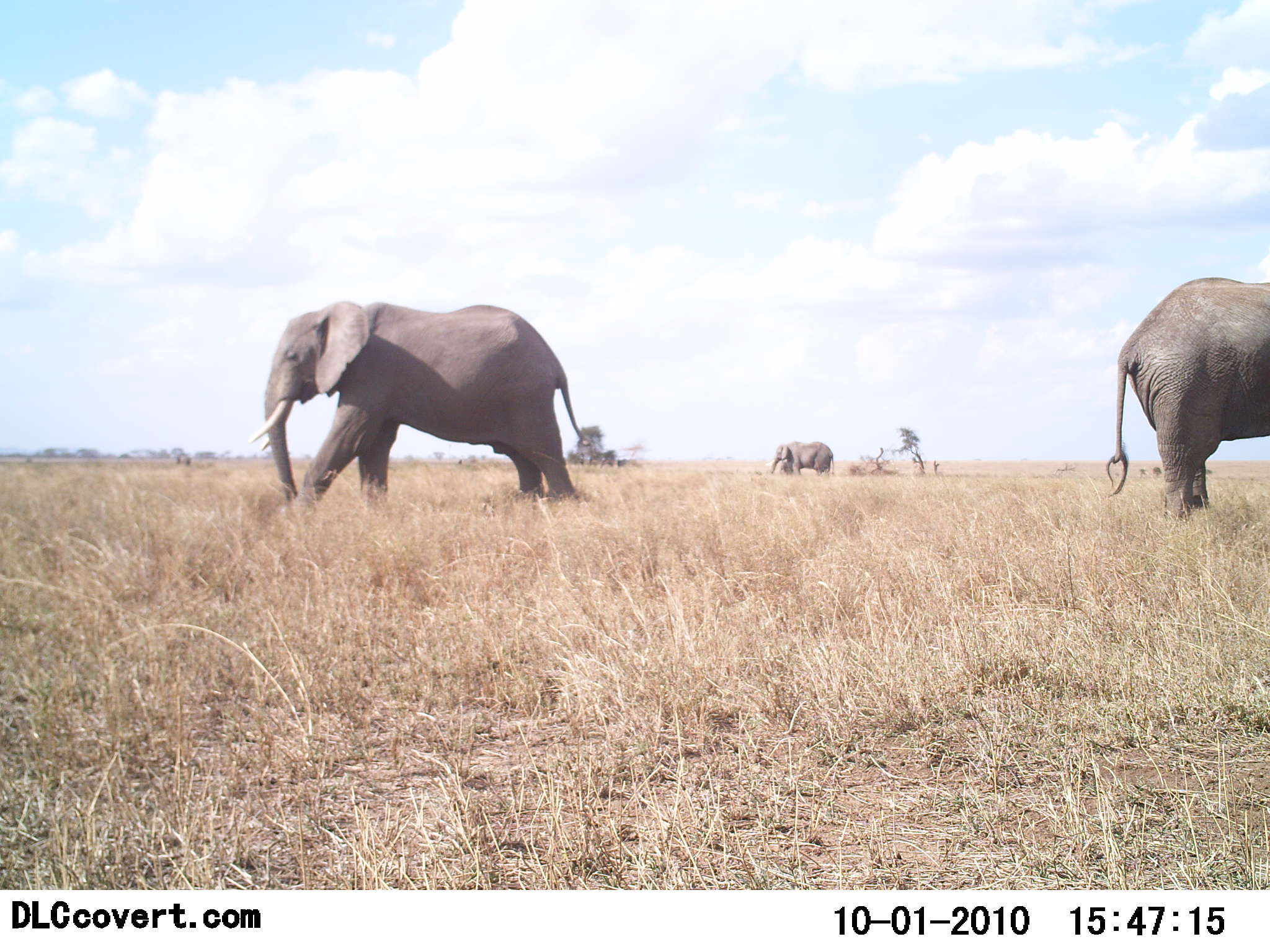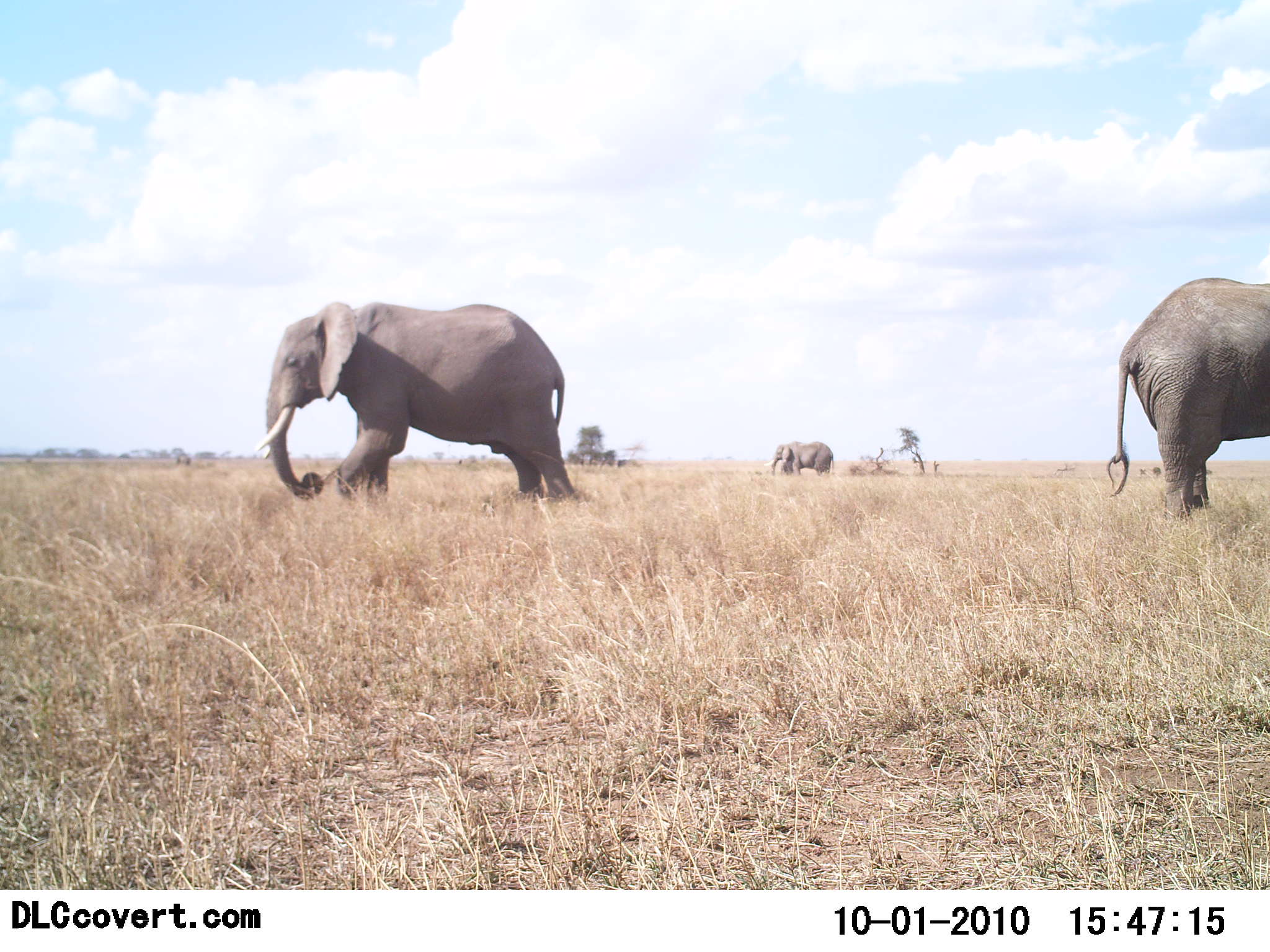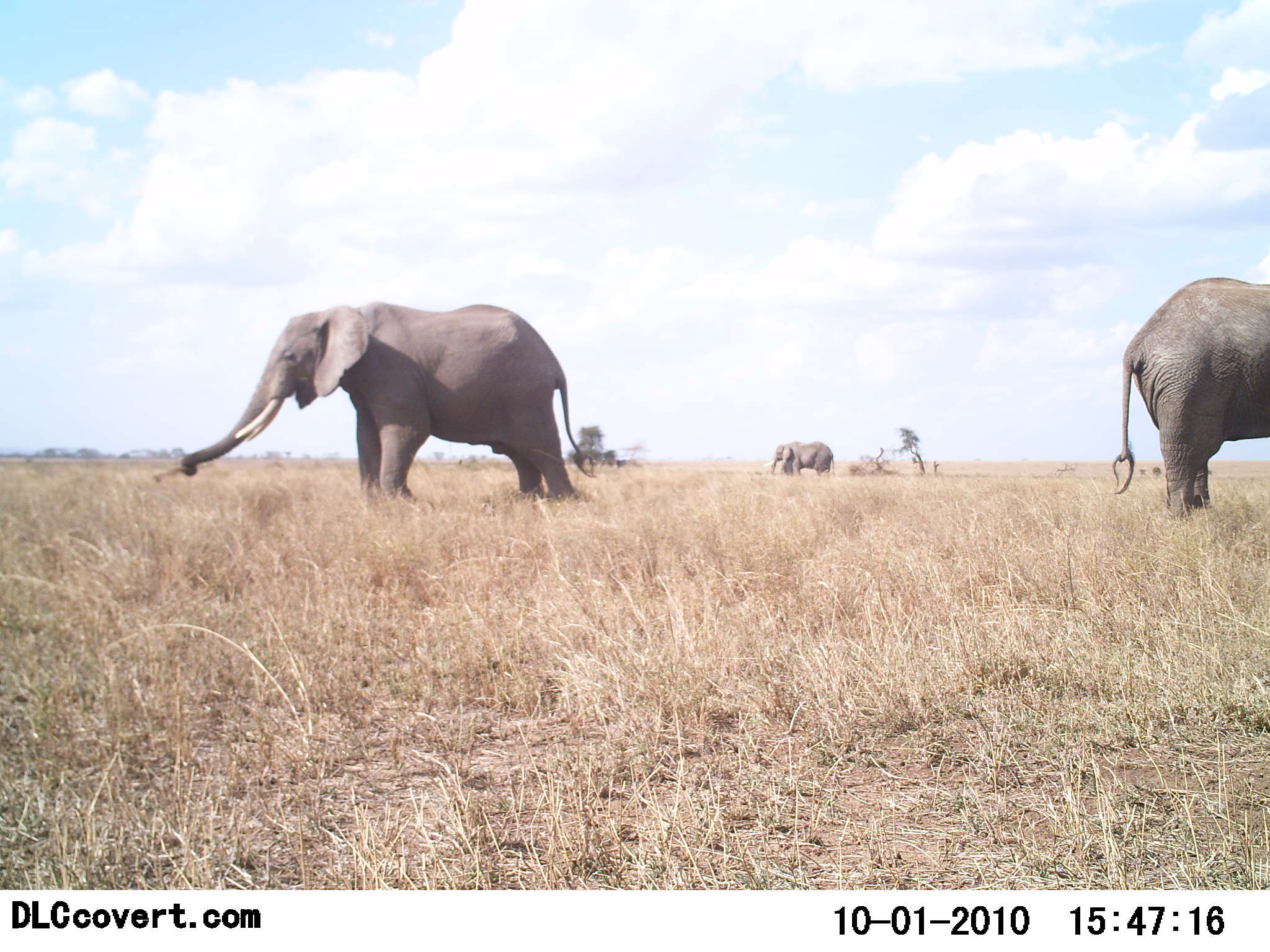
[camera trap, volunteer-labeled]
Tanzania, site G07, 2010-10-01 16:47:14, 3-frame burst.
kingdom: Animalia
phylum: Chordata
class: Mammalia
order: Proboscidea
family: Elephantidae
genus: Loxodonta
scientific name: Loxodonta africana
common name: african bush elephant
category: elephant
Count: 3.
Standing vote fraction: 84%.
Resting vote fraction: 0%.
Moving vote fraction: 11%.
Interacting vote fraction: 0%.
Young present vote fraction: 0%.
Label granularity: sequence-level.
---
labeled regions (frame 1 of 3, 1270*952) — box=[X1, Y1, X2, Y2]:
animal: box=[249, 299, 591, 522]; box=[1107, 277, 1270, 524]; box=[770, 441, 834, 477]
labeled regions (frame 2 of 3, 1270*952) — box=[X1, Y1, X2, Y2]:
animal: box=[252, 300, 576, 513]; box=[1106, 277, 1270, 525]; box=[764, 441, 835, 477]; box=[782, 440, 835, 477]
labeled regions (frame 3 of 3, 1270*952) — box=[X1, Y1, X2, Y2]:
animal: box=[177, 300, 599, 515]; box=[1113, 277, 1270, 522]; box=[782, 441, 835, 477]; box=[764, 440, 802, 475]